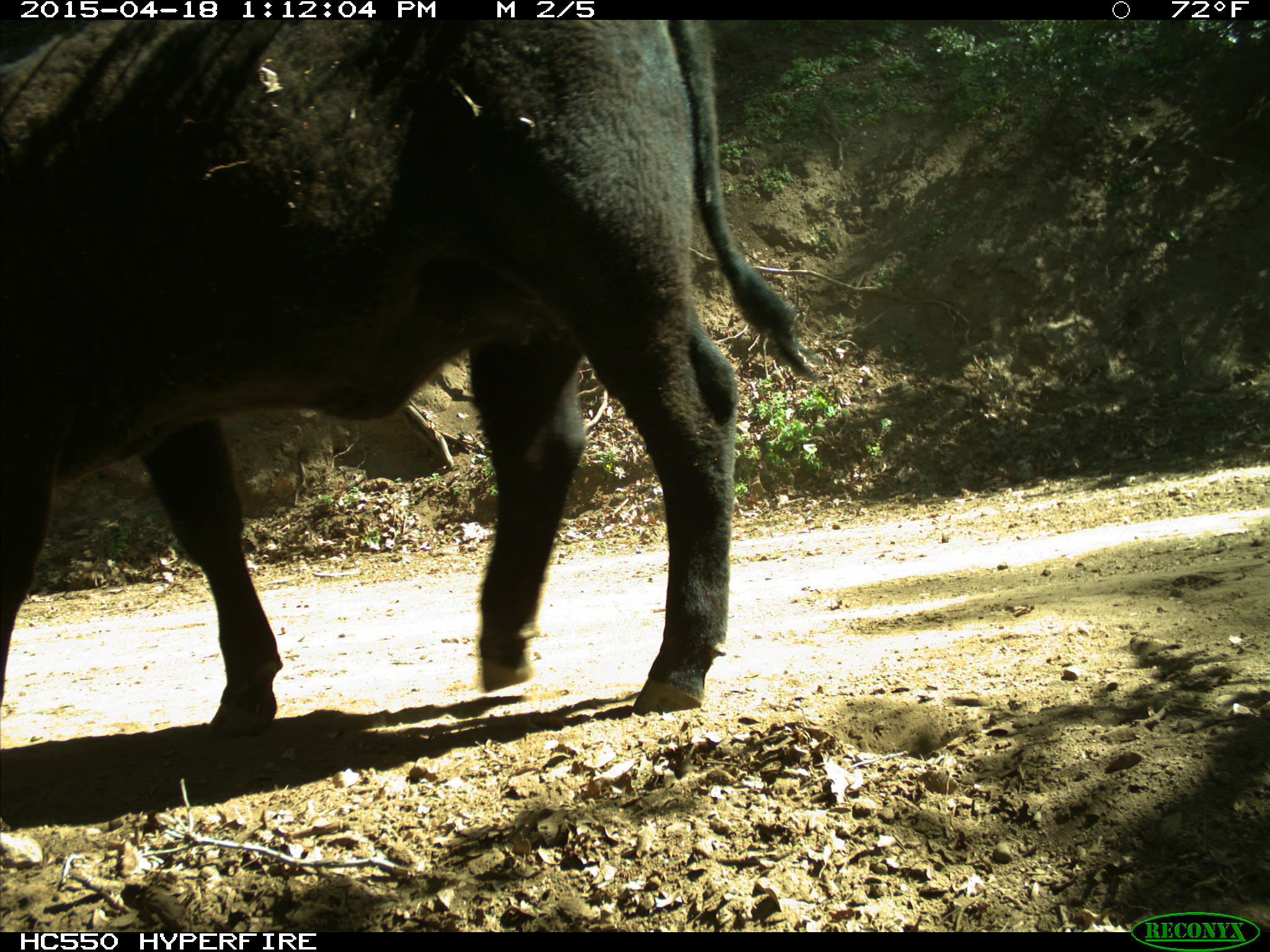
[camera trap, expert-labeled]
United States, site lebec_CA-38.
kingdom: Animalia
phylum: Chordata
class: Mammalia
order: Artiodactyla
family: Bovidae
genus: Bos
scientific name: Bos taurus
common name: domestic cow